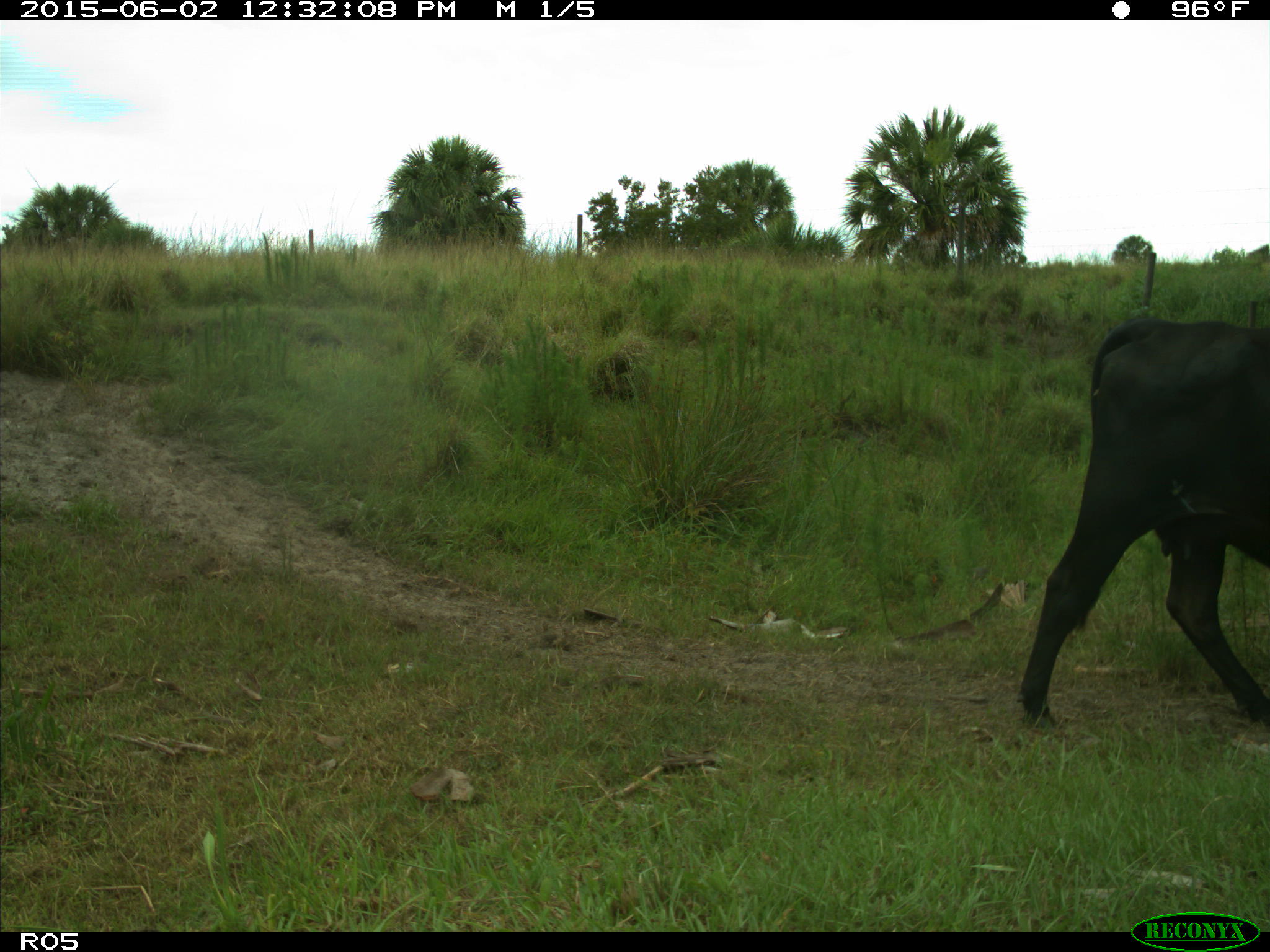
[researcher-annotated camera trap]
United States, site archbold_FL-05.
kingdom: Animalia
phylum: Chordata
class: Mammalia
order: Artiodactyla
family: Bovidae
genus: Bos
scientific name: Bos taurus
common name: domestic cow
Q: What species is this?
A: Bos taurus (domestic cow).